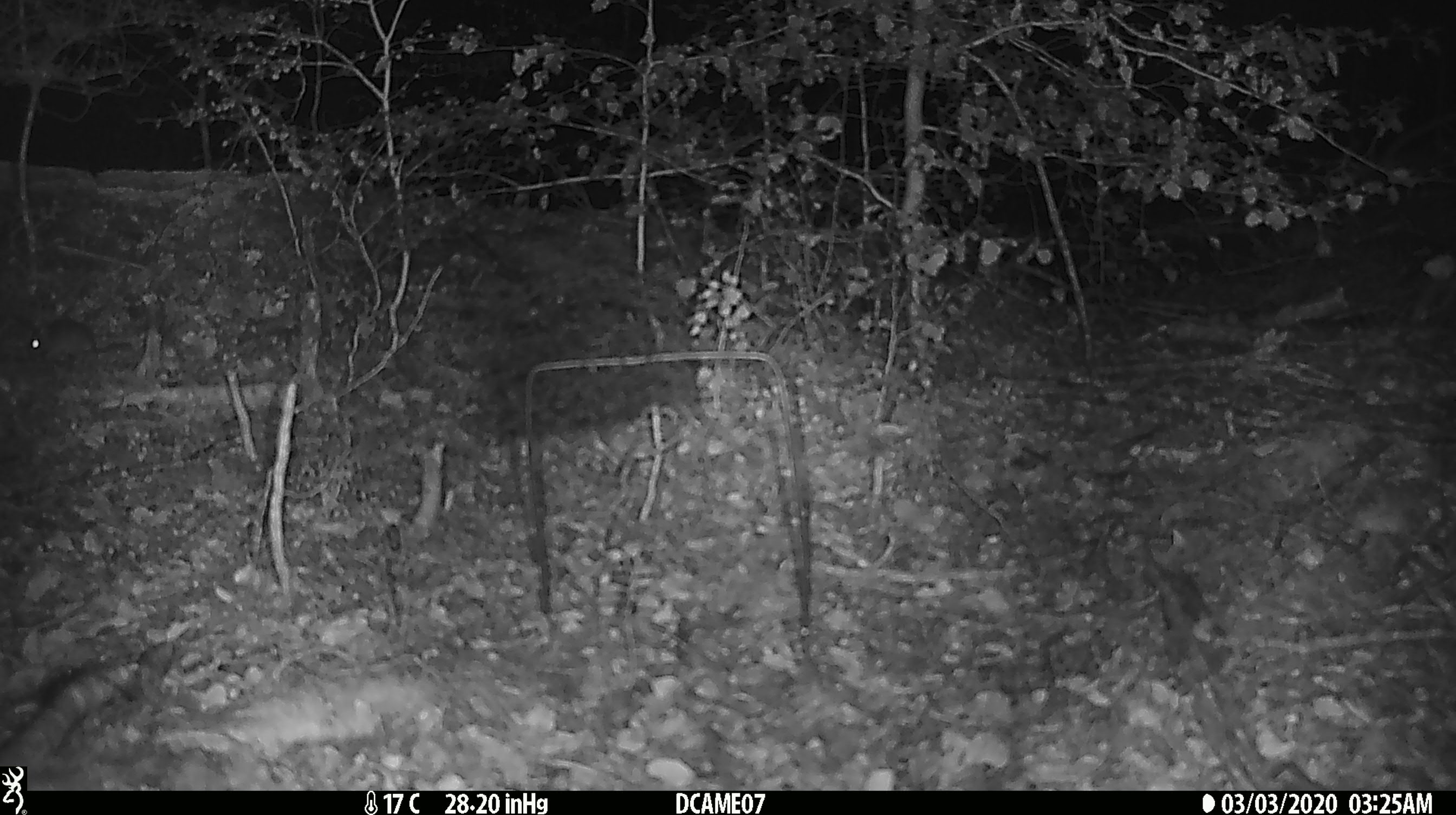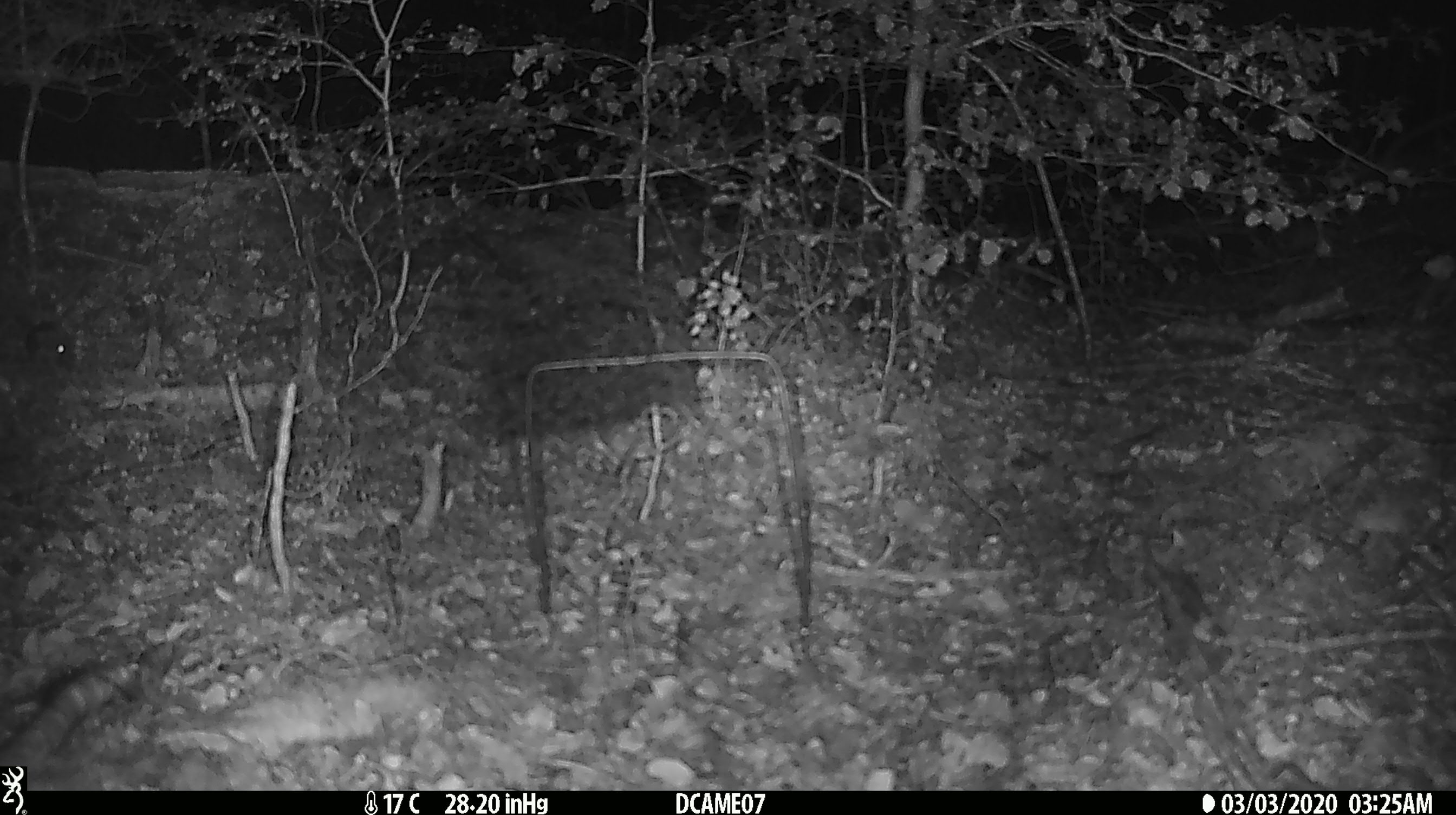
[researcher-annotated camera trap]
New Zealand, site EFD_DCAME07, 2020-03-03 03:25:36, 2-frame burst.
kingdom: Animalia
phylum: Chordata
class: Mammalia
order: Rodentia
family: Muridae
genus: Mus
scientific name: Mus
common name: mouse